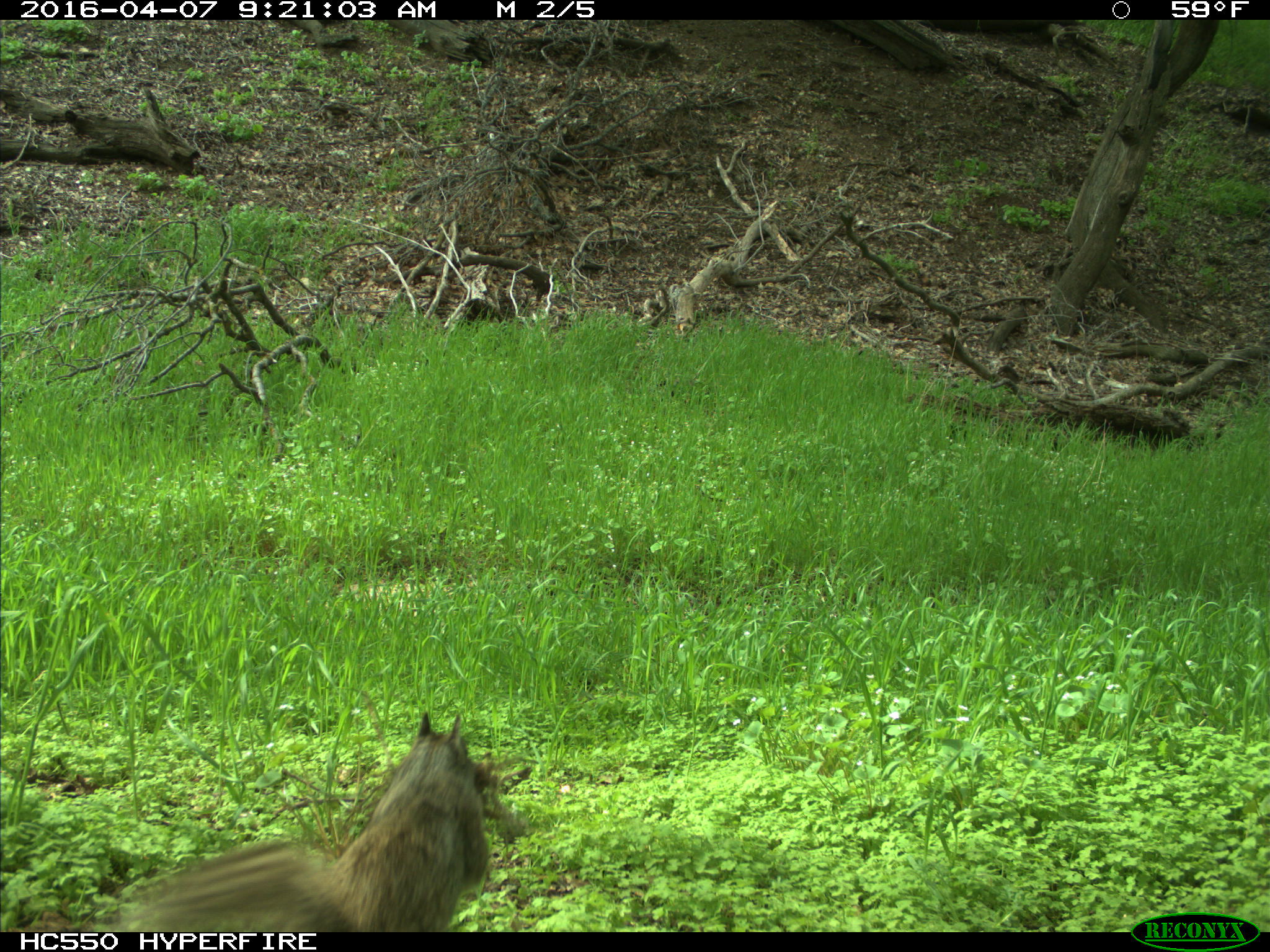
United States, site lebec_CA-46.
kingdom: Animalia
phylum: Chordata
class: Mammalia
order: Rodentia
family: Sciuridae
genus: Otospermophilus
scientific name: Otospermophilus beecheyi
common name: california ground squirrel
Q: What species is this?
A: Otospermophilus beecheyi (california ground squirrel).